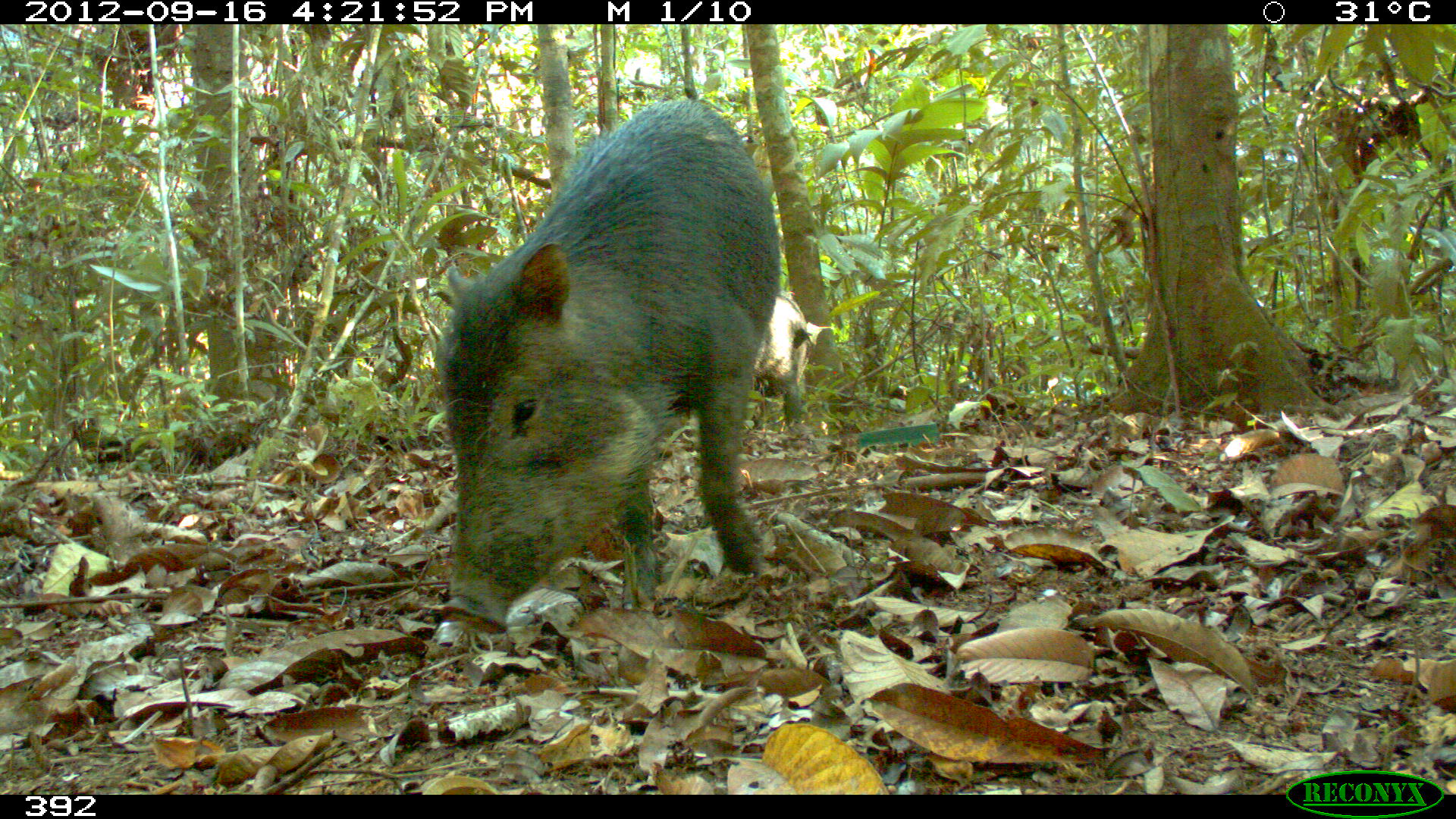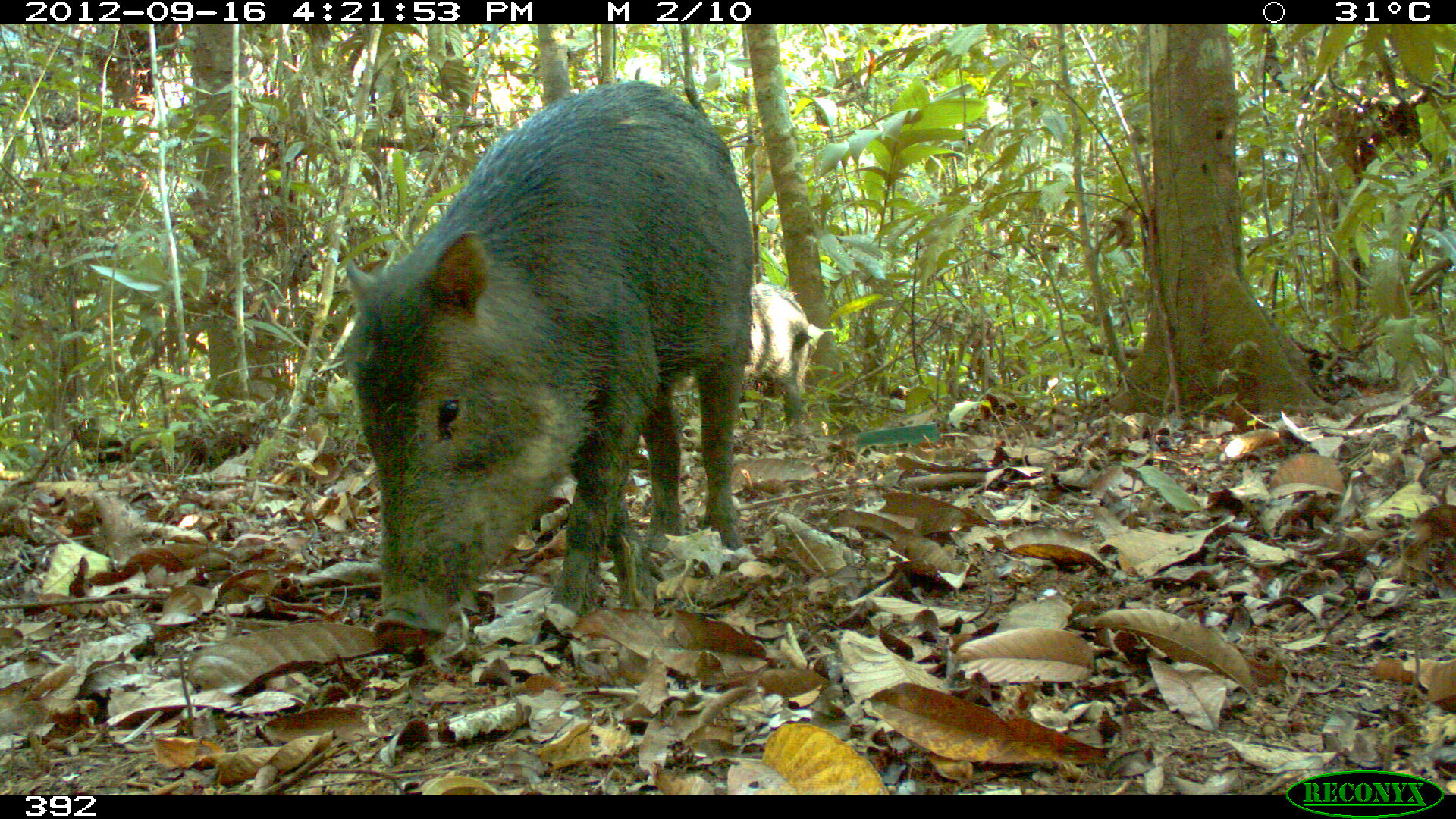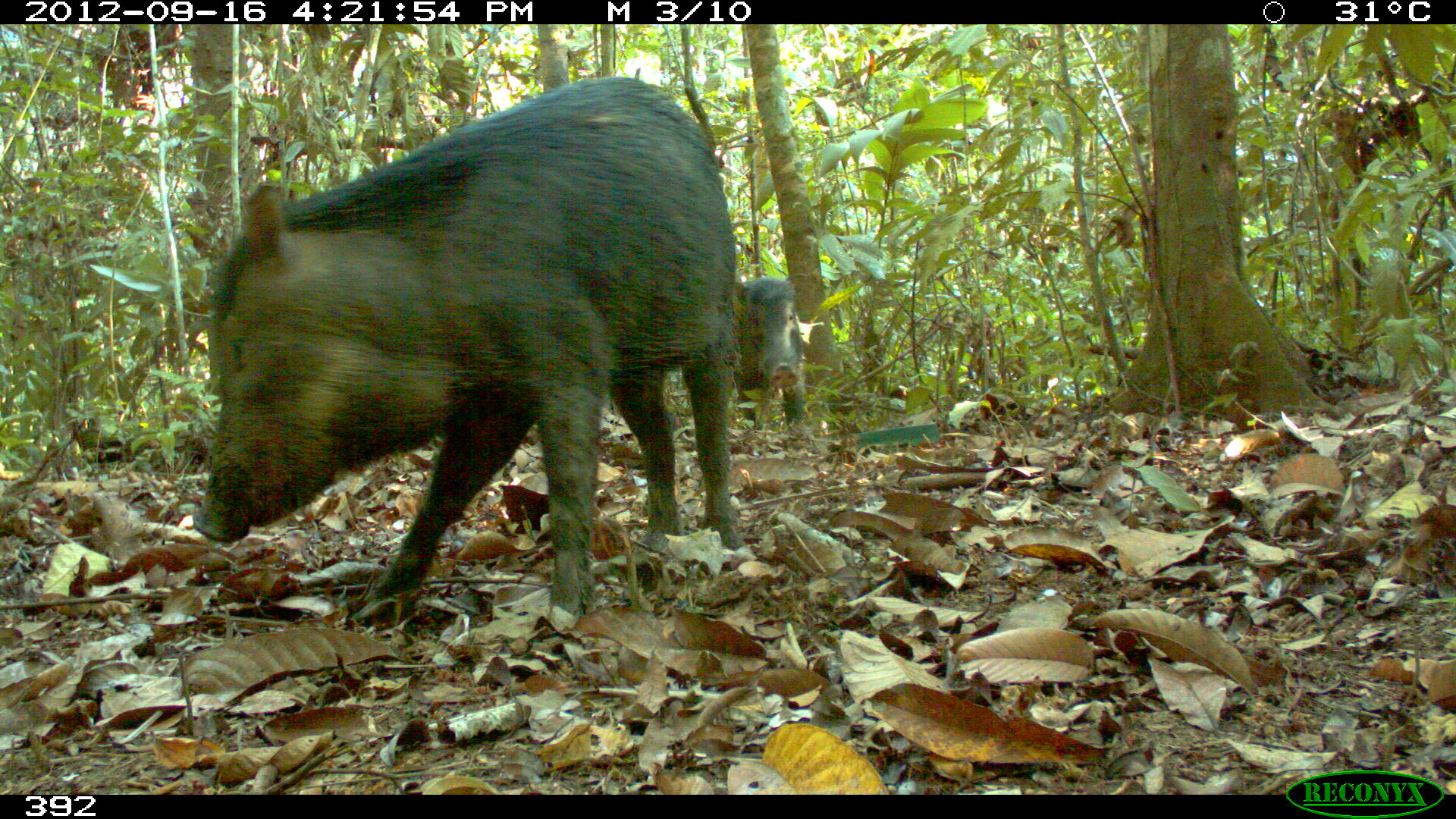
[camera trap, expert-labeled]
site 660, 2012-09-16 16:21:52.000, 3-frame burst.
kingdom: Animalia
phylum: Chordata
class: Mammalia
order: Artiodactyla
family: Tayassuidae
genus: Tayassu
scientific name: Tayassu pecari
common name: white-lipped peccary